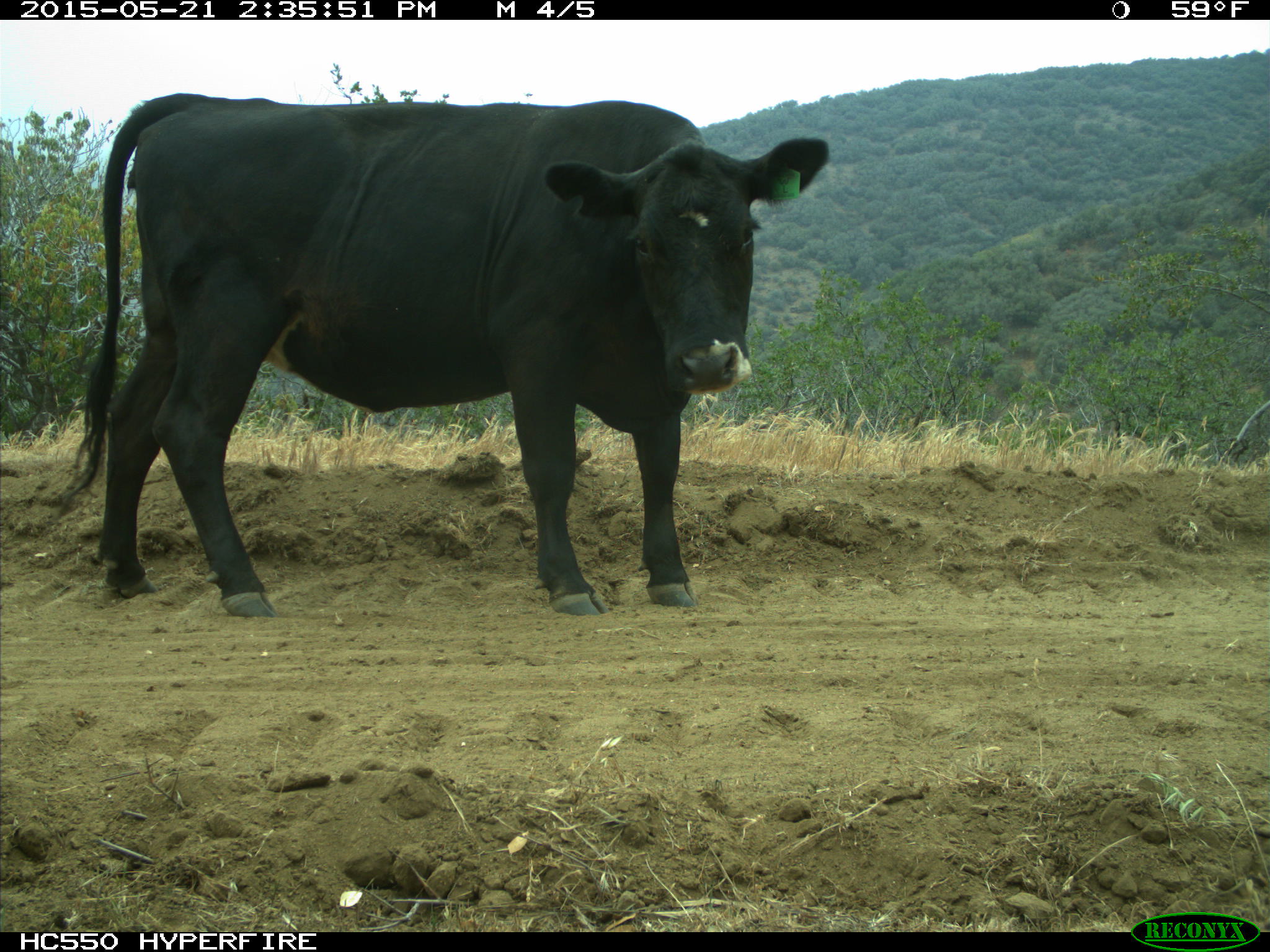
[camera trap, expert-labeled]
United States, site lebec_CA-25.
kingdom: Animalia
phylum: Chordata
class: Mammalia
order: Artiodactyla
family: Bovidae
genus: Bos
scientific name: Bos taurus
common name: domestic cow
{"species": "Bos taurus (domestic cow)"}